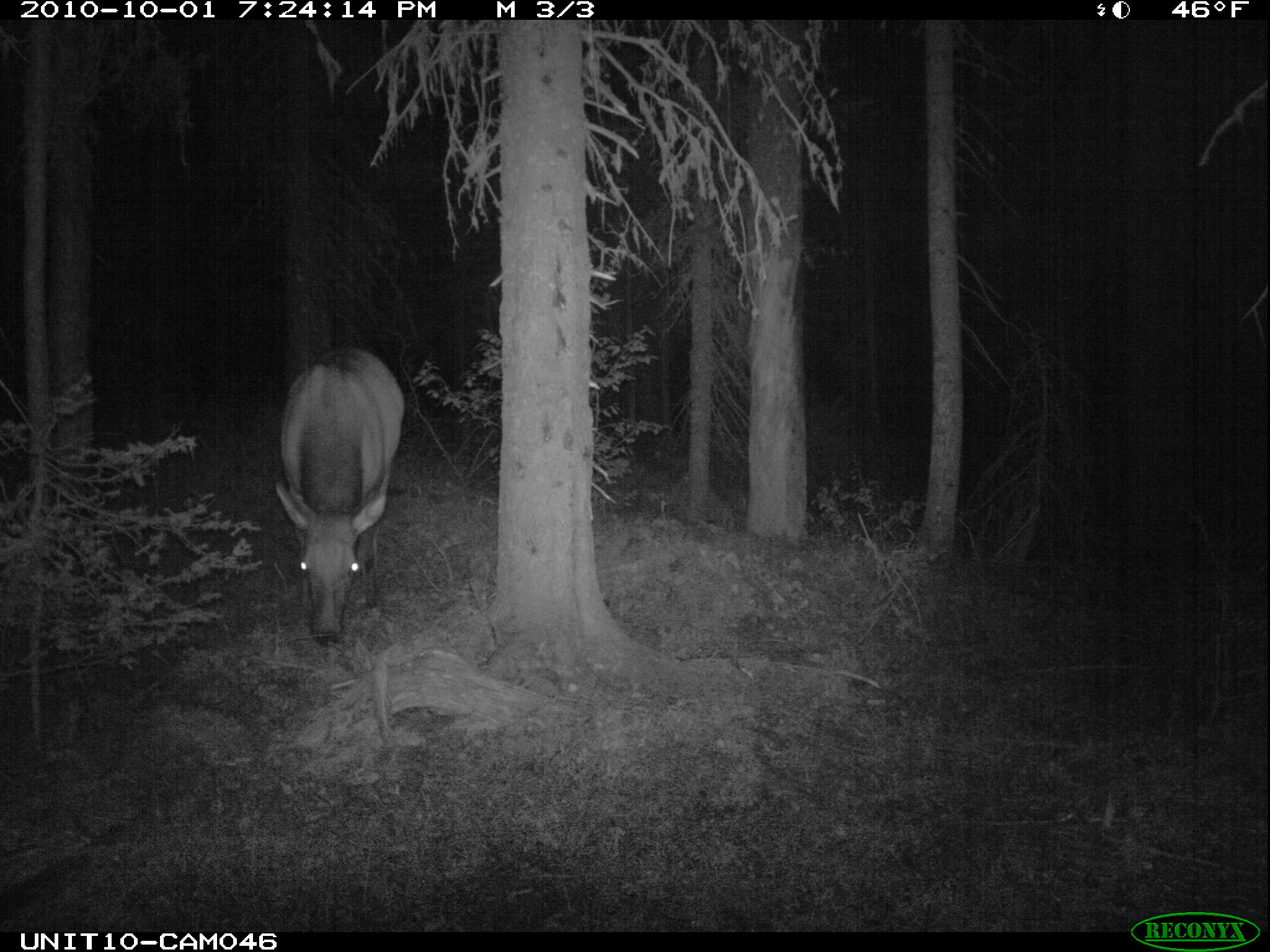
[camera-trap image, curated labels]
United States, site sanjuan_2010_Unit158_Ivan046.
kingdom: Animalia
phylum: Chordata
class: Mammalia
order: Artiodactyla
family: Cervidae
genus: Cervus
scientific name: Cervus elaphus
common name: red deer